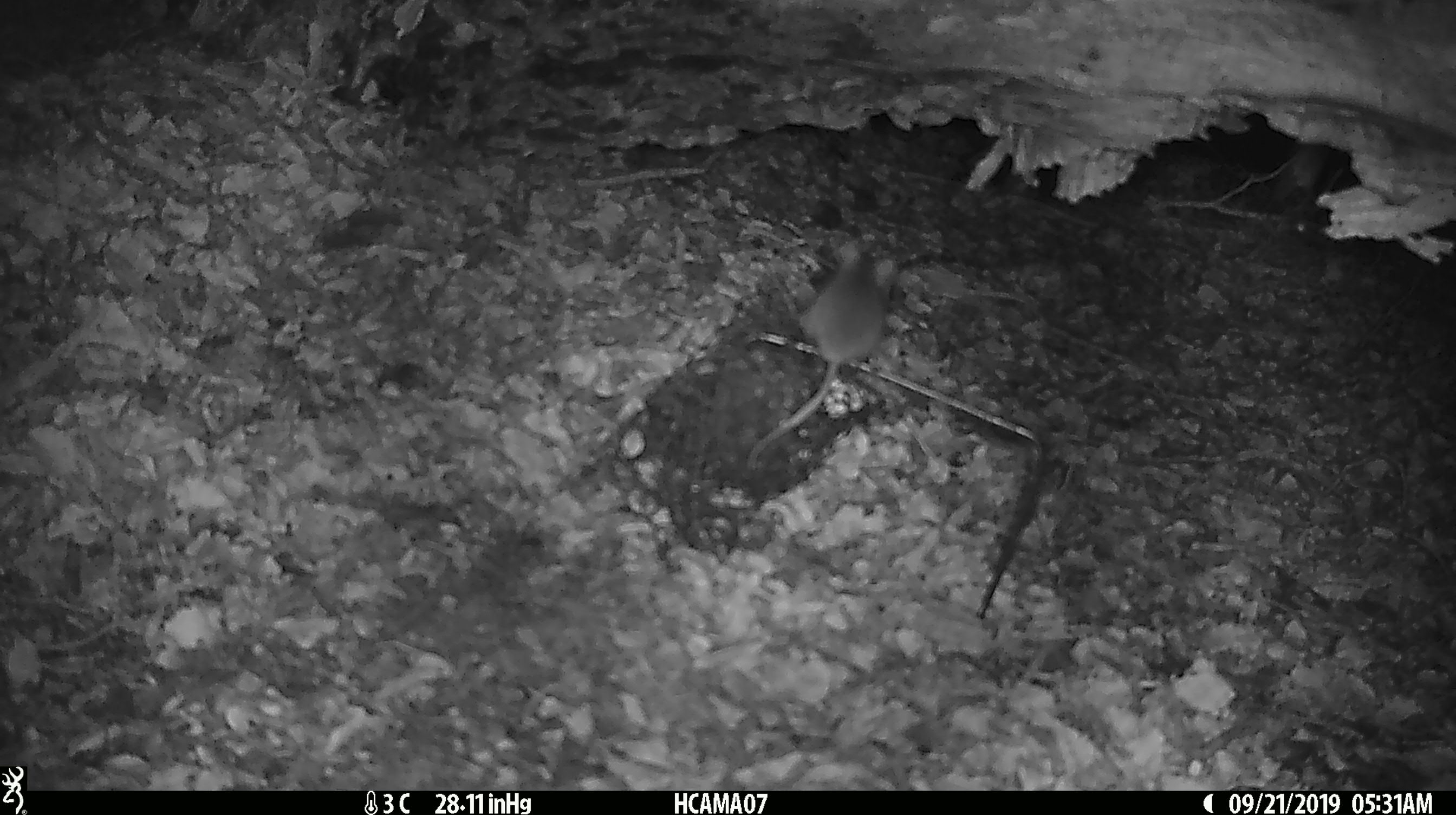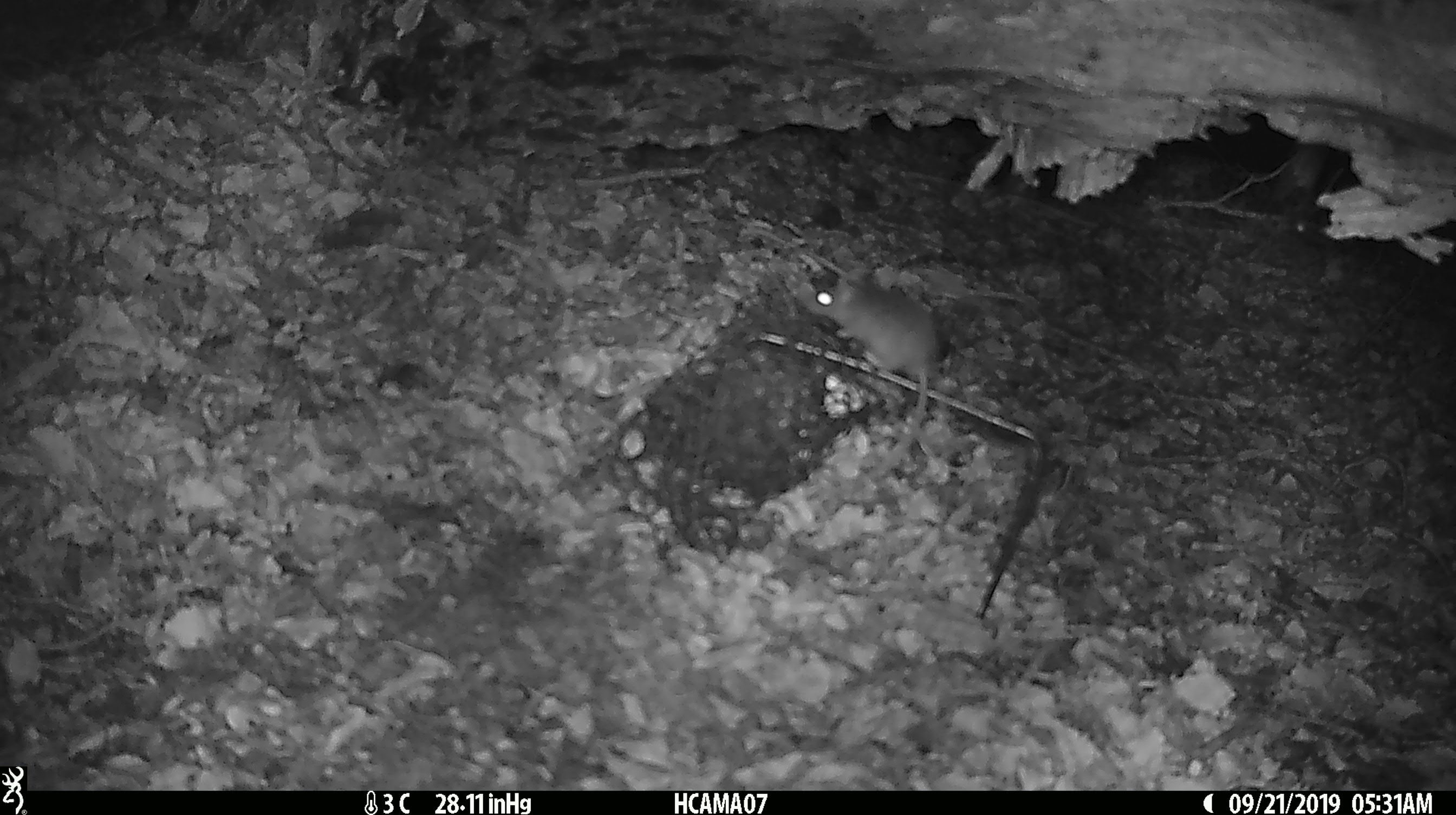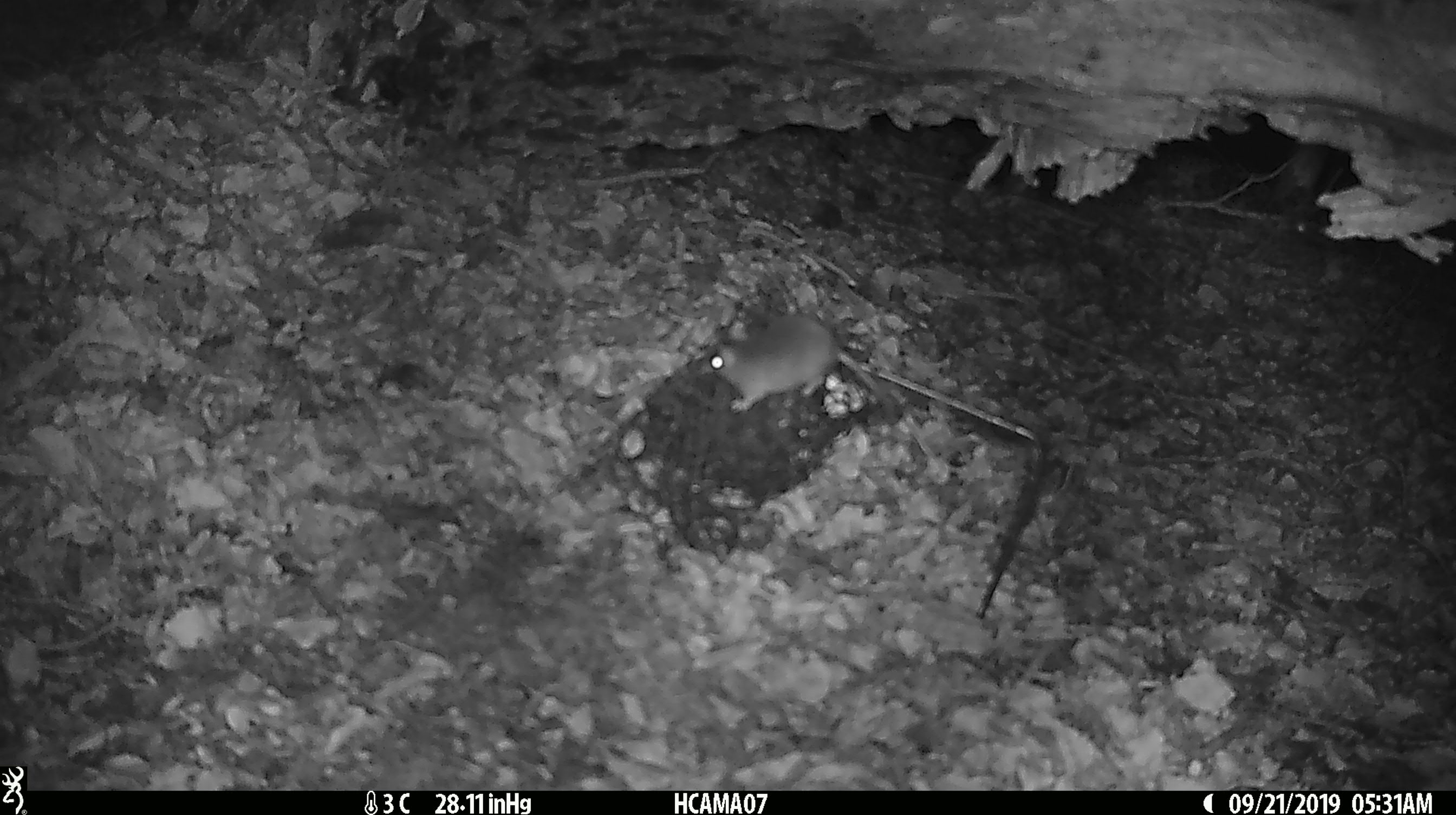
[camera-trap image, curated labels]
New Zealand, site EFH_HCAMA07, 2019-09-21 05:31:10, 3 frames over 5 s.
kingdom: Animalia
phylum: Chordata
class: Mammalia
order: Rodentia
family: Muridae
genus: Mus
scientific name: Mus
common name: mouse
Mouse (Mus).